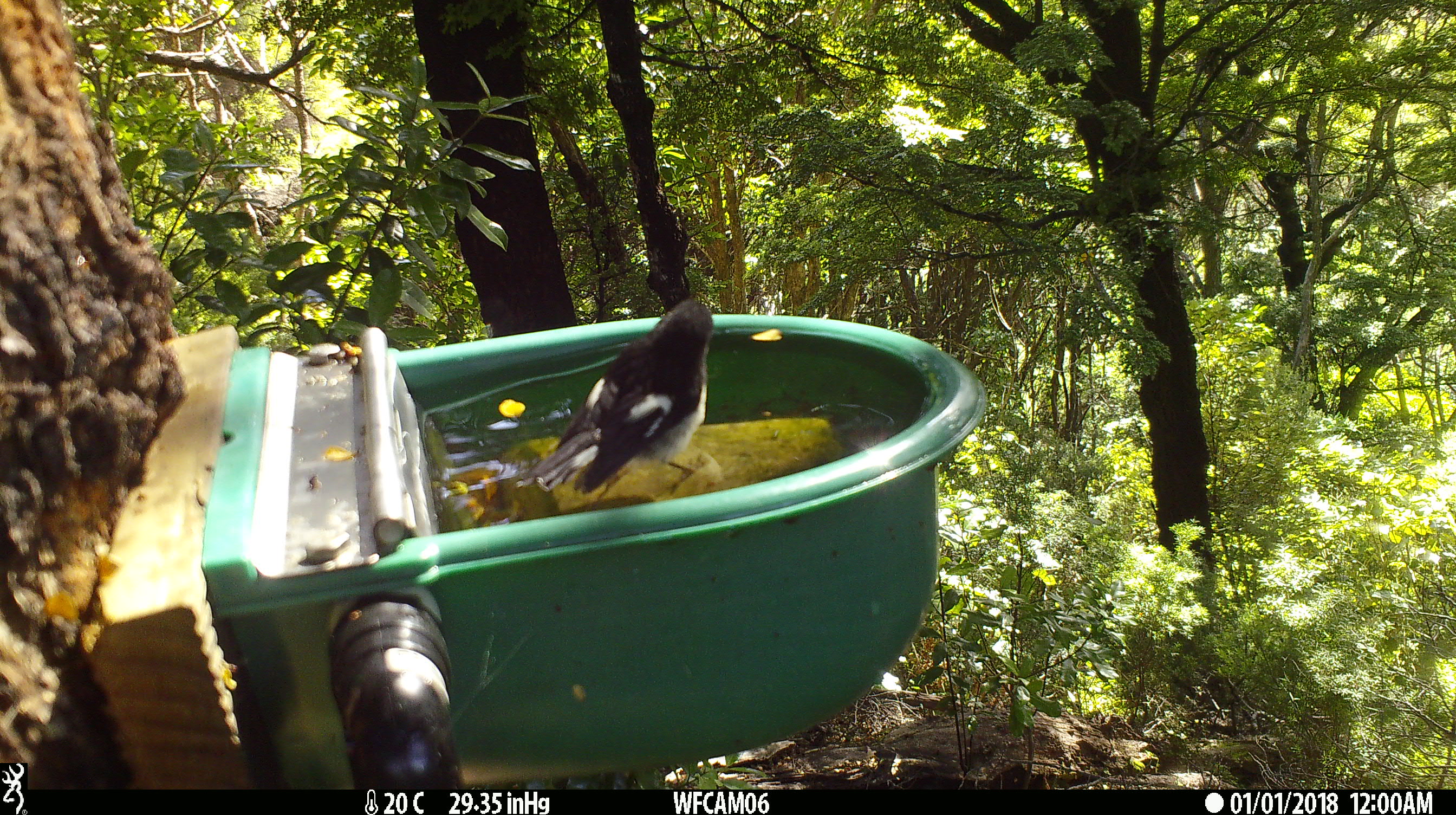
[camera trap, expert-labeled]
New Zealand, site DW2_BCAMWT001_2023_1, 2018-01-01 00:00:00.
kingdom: Animalia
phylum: Chordata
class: Aves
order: Passeriformes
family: Petroicidae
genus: Petroica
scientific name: Petroica macrocephala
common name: tomtit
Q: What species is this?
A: Tomtit (Petroica macrocephala).